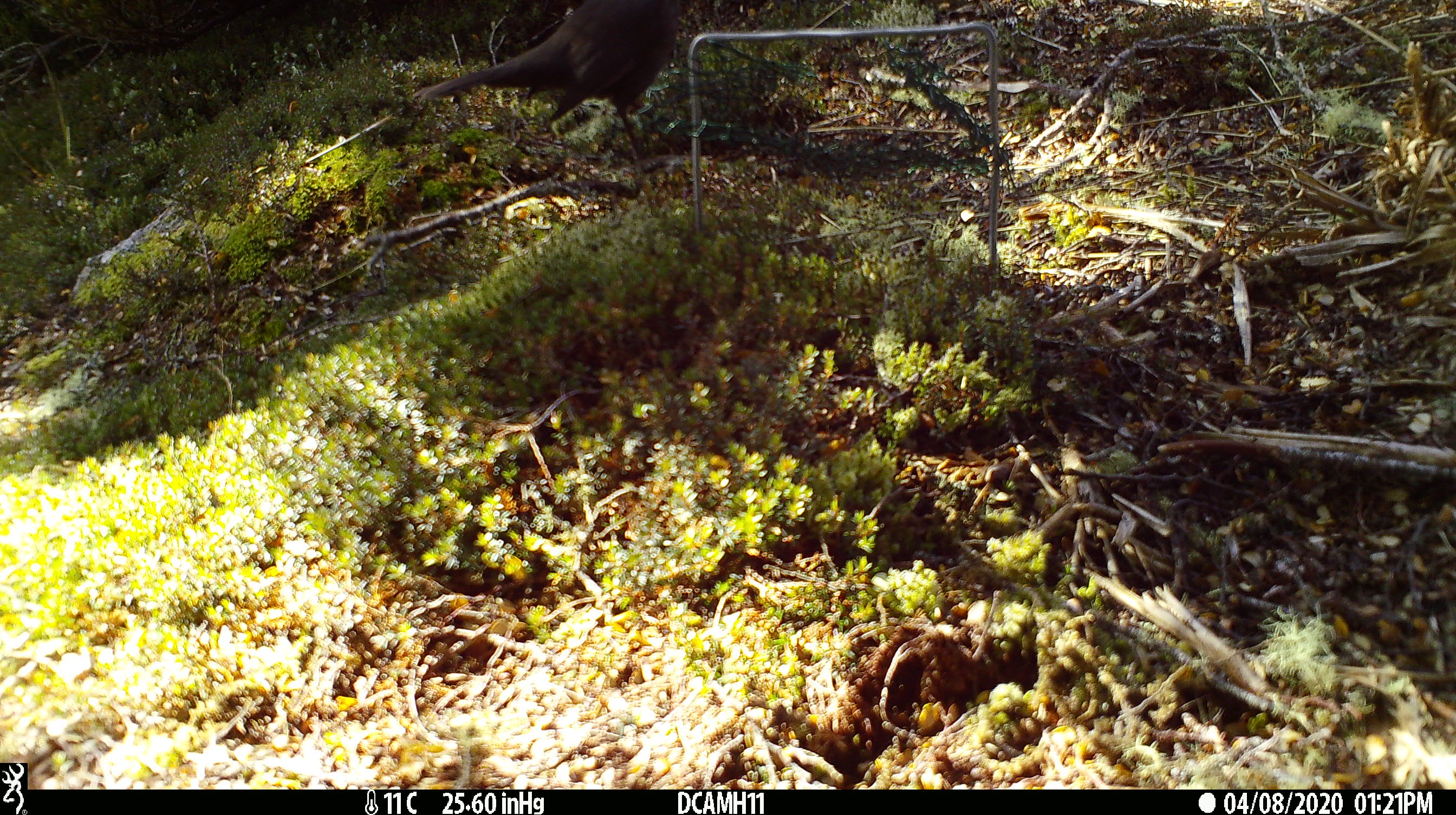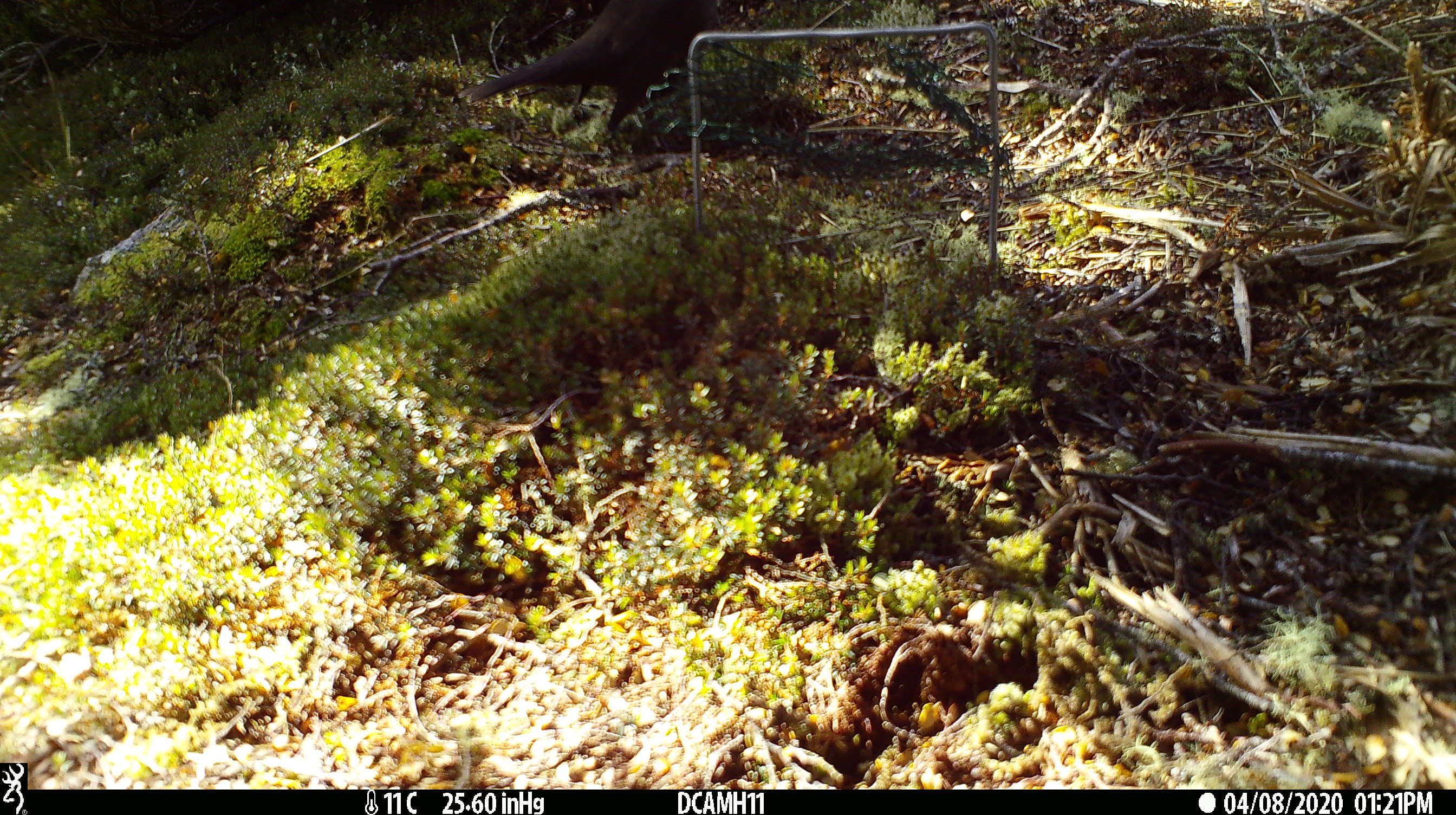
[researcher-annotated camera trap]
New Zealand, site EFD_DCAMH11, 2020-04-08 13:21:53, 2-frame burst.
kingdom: Animalia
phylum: Chordata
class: Aves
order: Passeriformes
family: Turdidae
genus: Turdus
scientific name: Turdus merula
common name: eurasian blackbird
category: blackbird